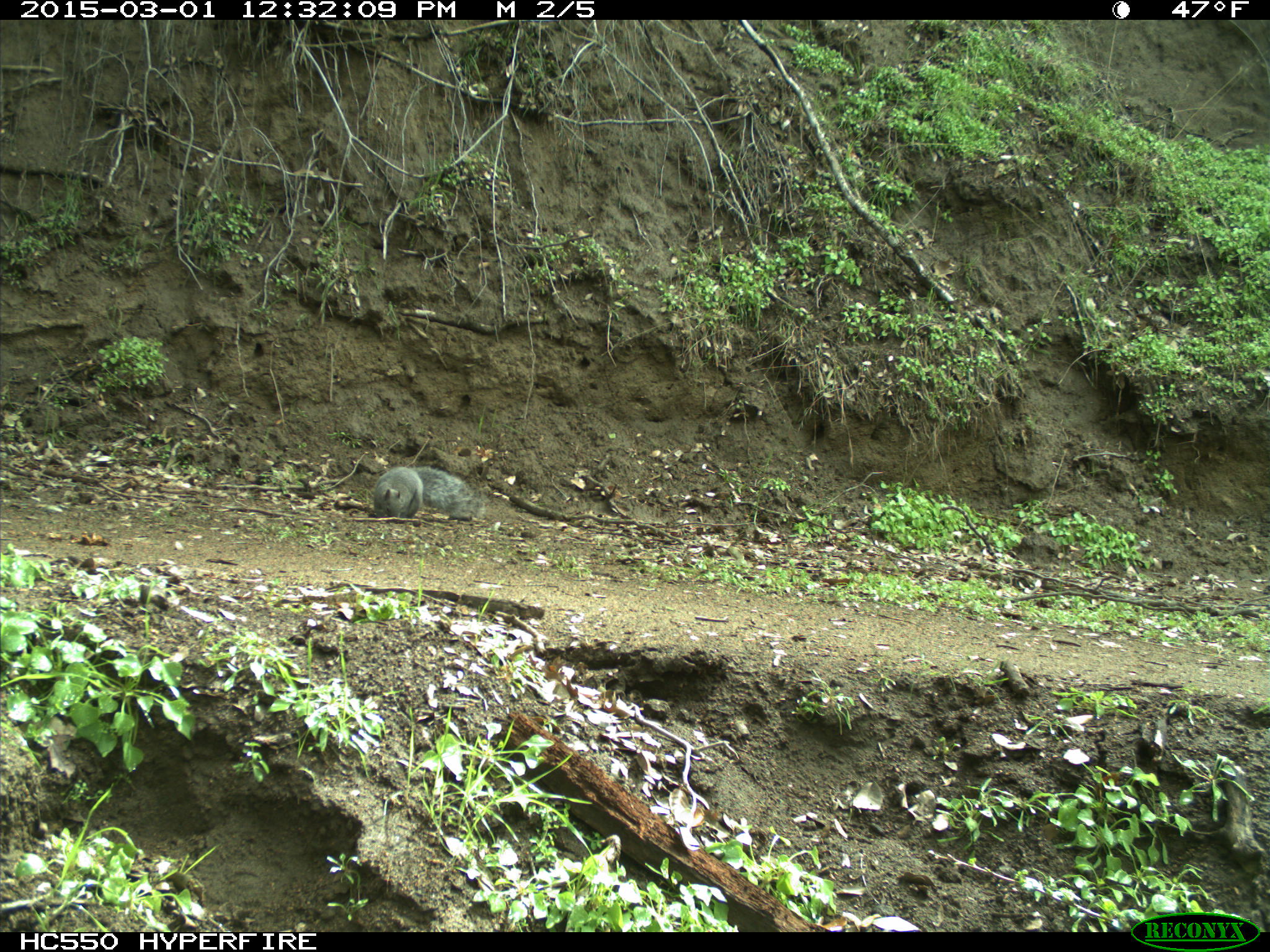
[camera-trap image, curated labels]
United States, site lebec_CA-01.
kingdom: Animalia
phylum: Chordata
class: Mammalia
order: Rodentia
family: Sciuridae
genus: Sciurus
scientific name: Sciurus carolinensis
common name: eastern gray squirrel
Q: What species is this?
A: Sciurus carolinensis (eastern gray squirrel).